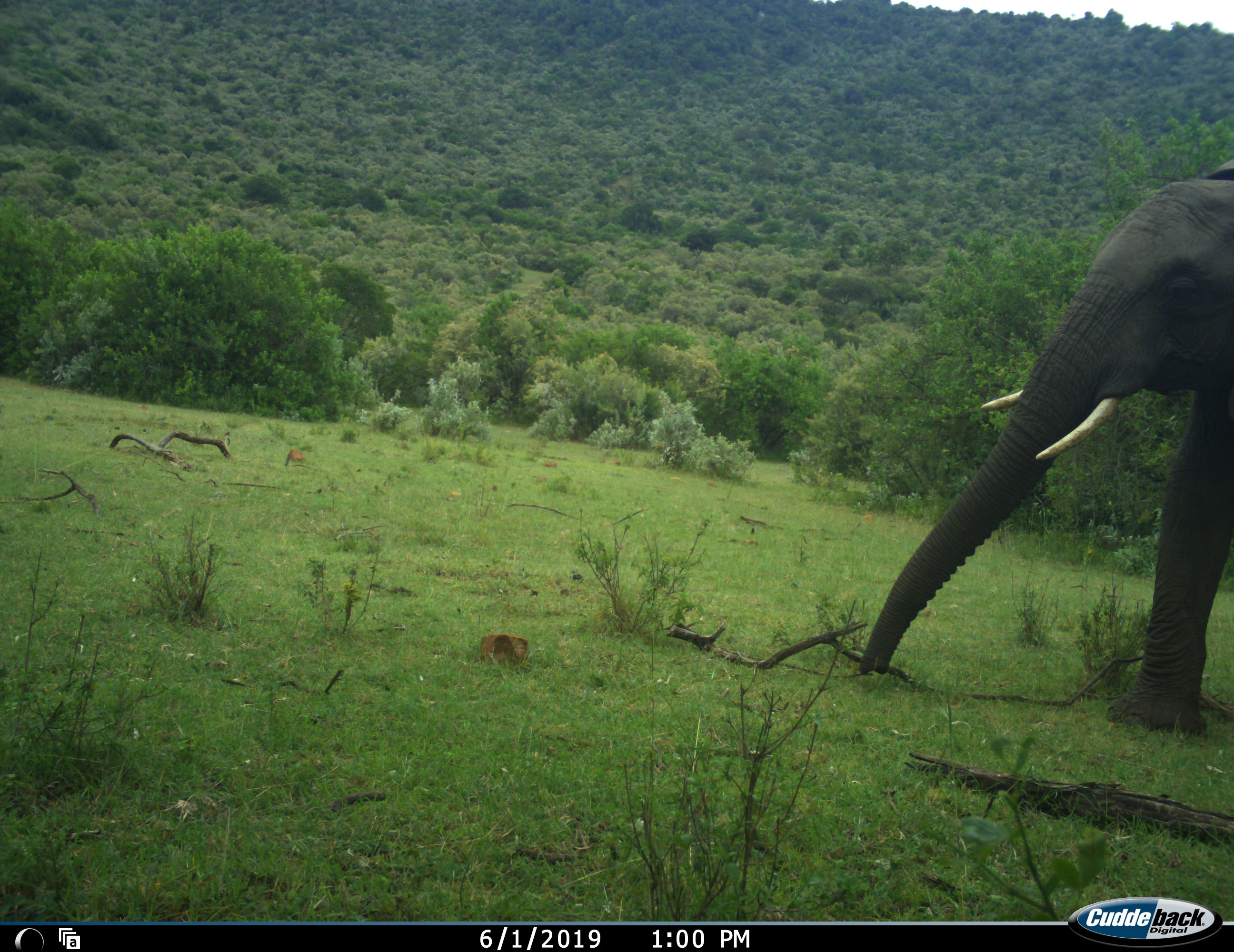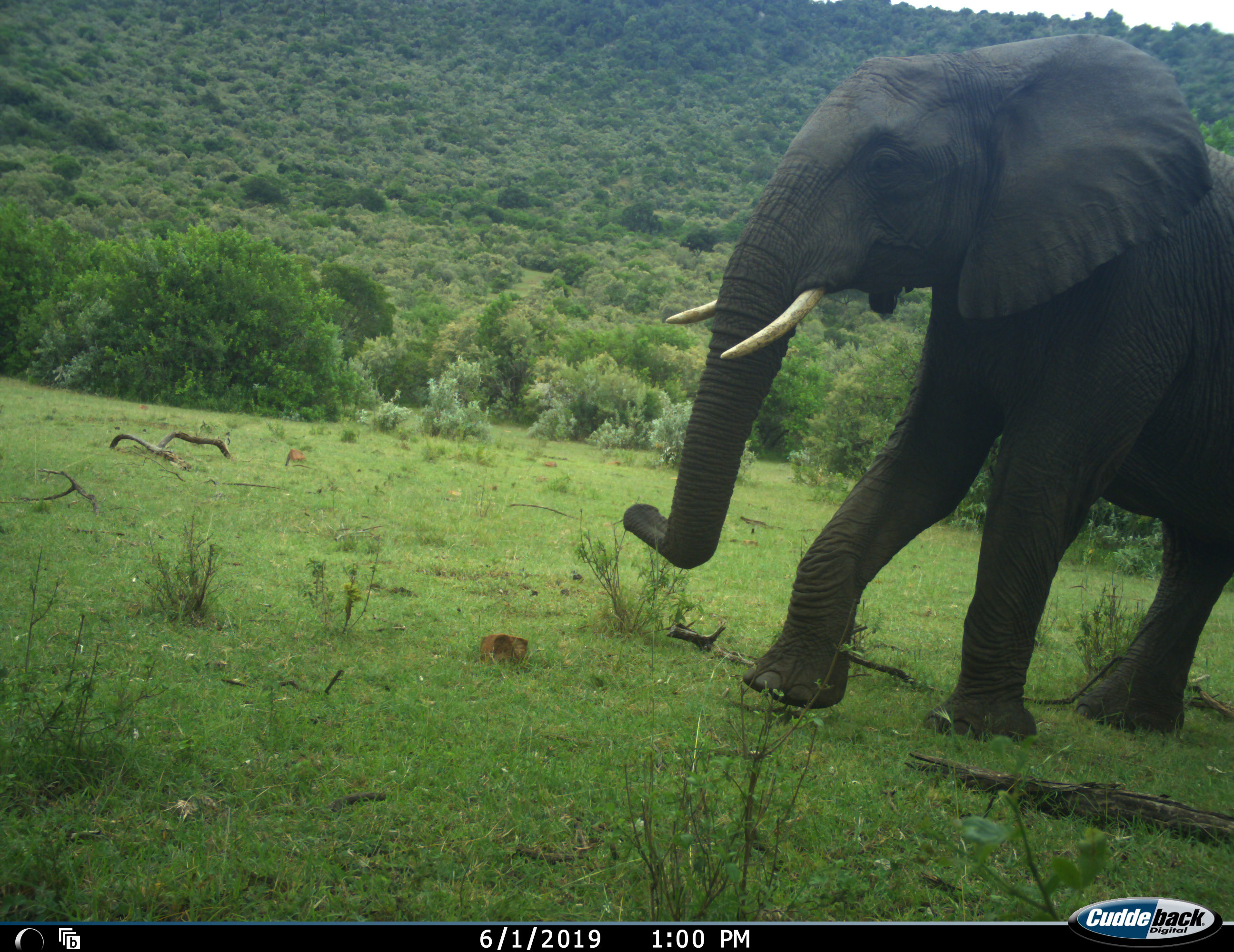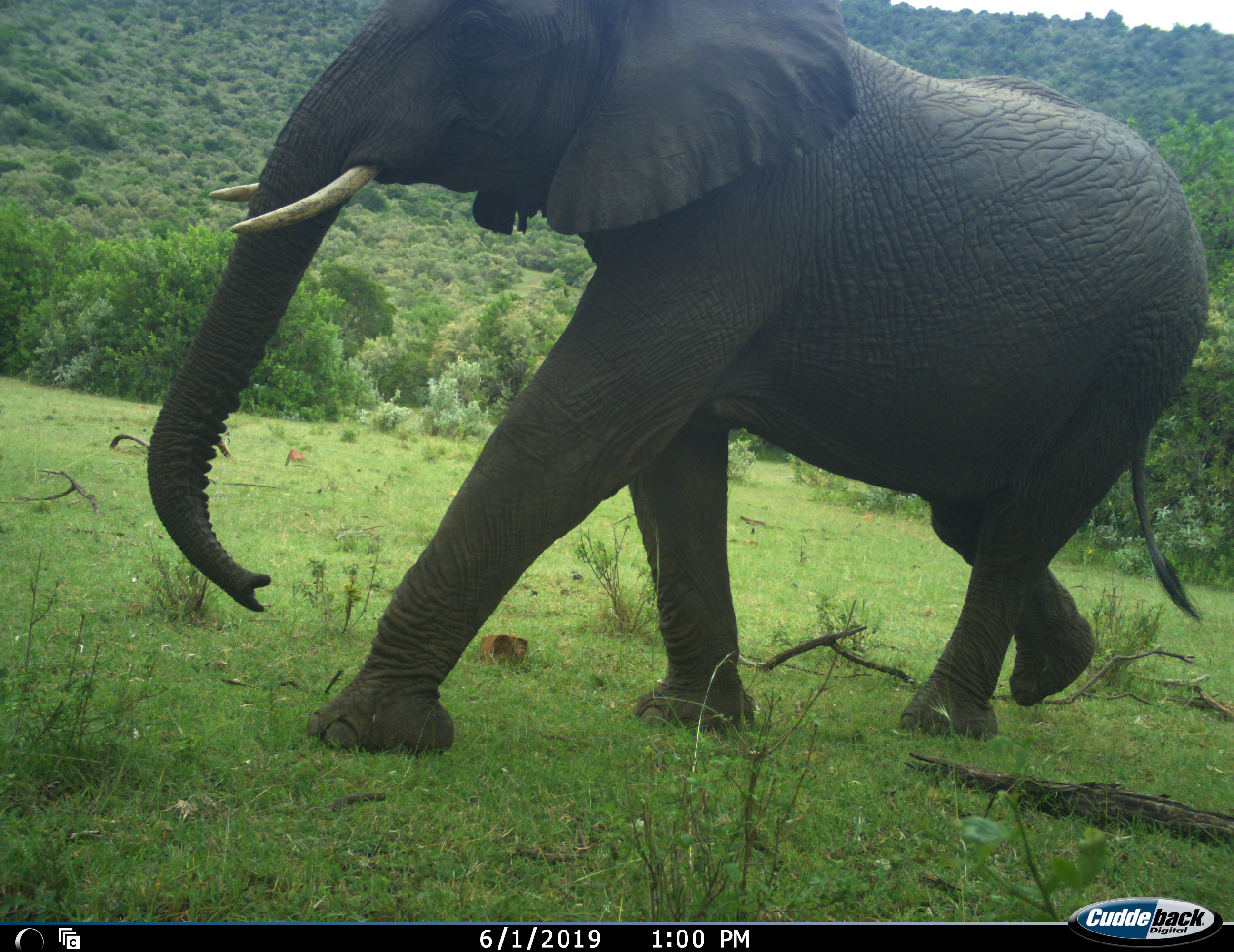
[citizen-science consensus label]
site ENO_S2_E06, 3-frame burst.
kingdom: Animalia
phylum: Chordata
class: Mammalia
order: Proboscidea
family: Elephantidae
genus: Loxodonta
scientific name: Loxodonta africana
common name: african bush elephant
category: elephant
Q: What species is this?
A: Elephant (african bush elephant) (Loxodonta africana).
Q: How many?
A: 1.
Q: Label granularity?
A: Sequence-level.